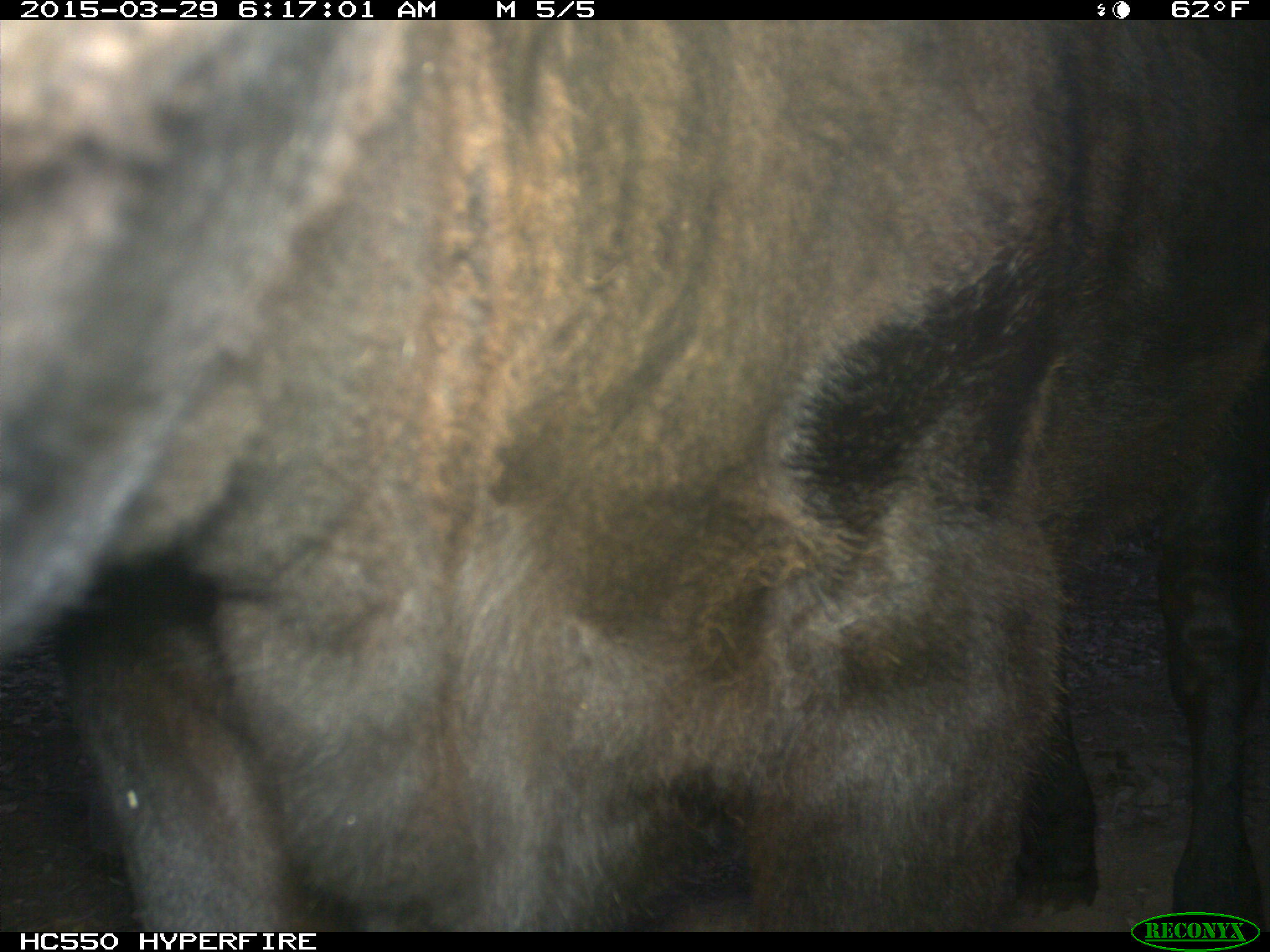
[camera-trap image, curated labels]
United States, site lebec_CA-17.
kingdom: Animalia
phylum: Chordata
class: Mammalia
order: Artiodactyla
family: Bovidae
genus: Bos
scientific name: Bos taurus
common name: domestic cow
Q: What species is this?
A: Bos taurus (domestic cow).